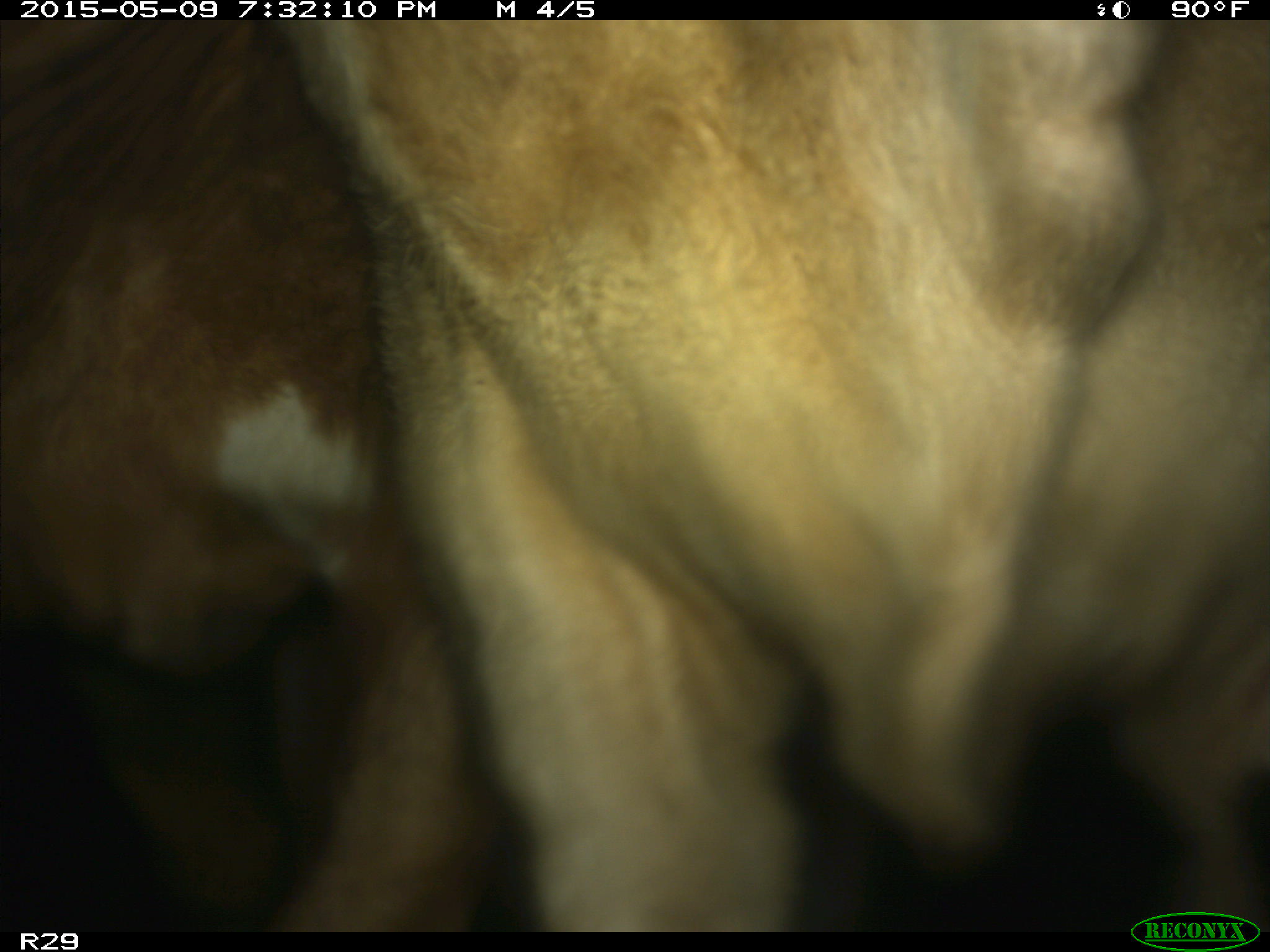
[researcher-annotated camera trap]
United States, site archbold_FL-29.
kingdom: Animalia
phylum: Chordata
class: Mammalia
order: Artiodactyla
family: Bovidae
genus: Bos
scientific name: Bos taurus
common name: domestic cow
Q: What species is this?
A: Bos taurus (domestic cow).